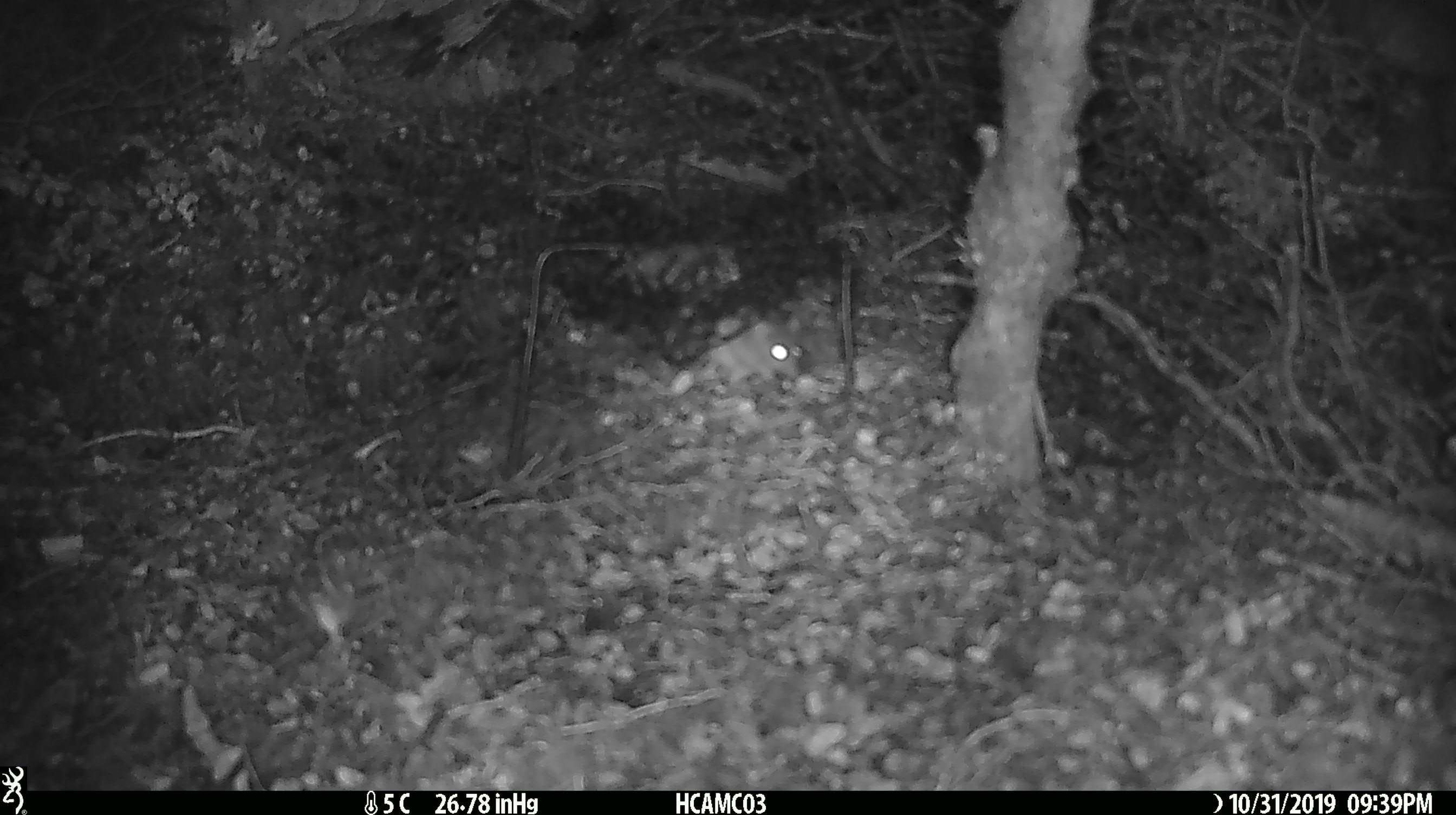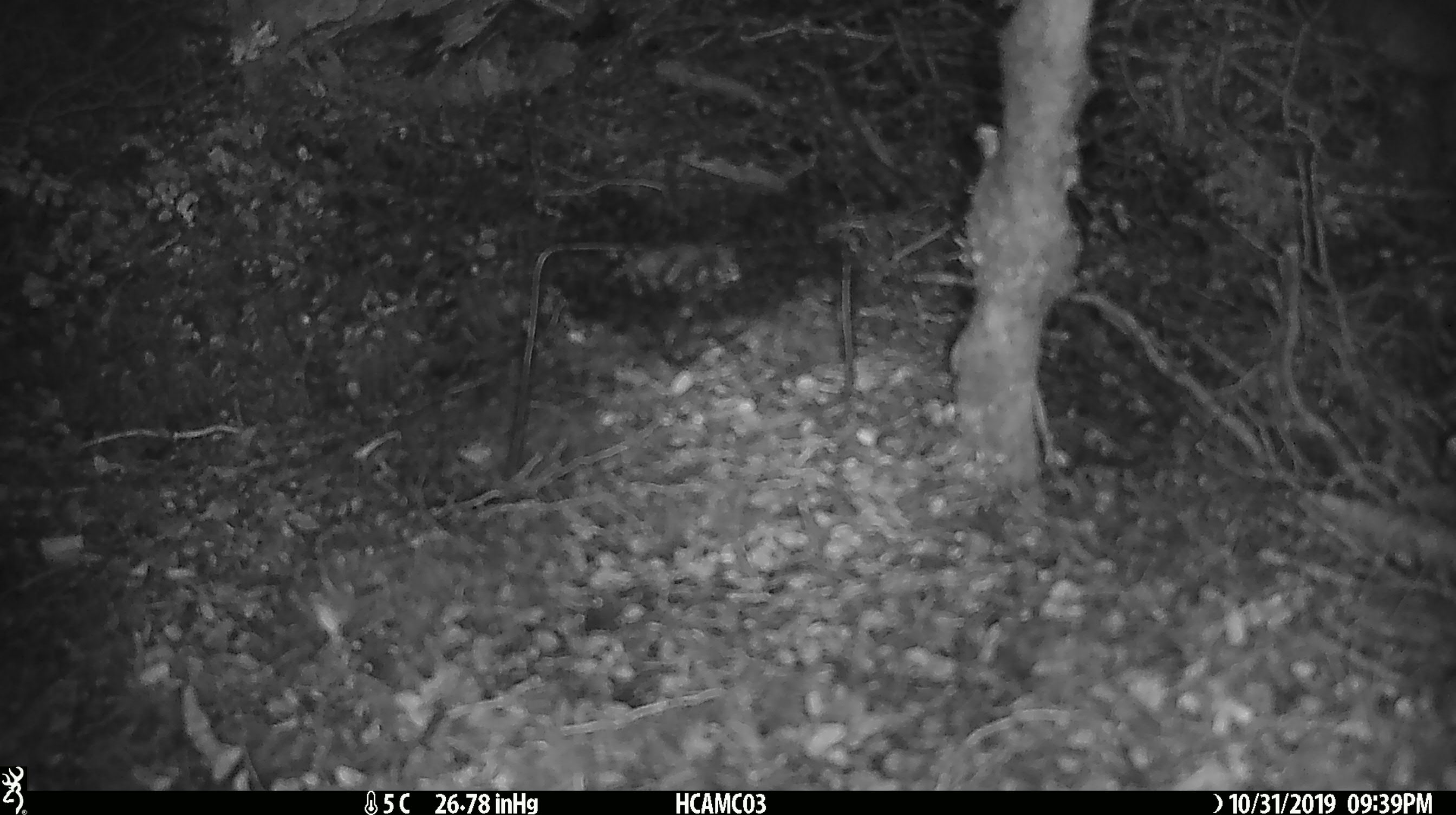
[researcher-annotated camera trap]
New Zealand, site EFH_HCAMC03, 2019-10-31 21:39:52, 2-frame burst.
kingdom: Animalia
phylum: Chordata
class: Mammalia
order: Rodentia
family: Muridae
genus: Mus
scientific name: Mus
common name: mouse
Mouse (Mus).